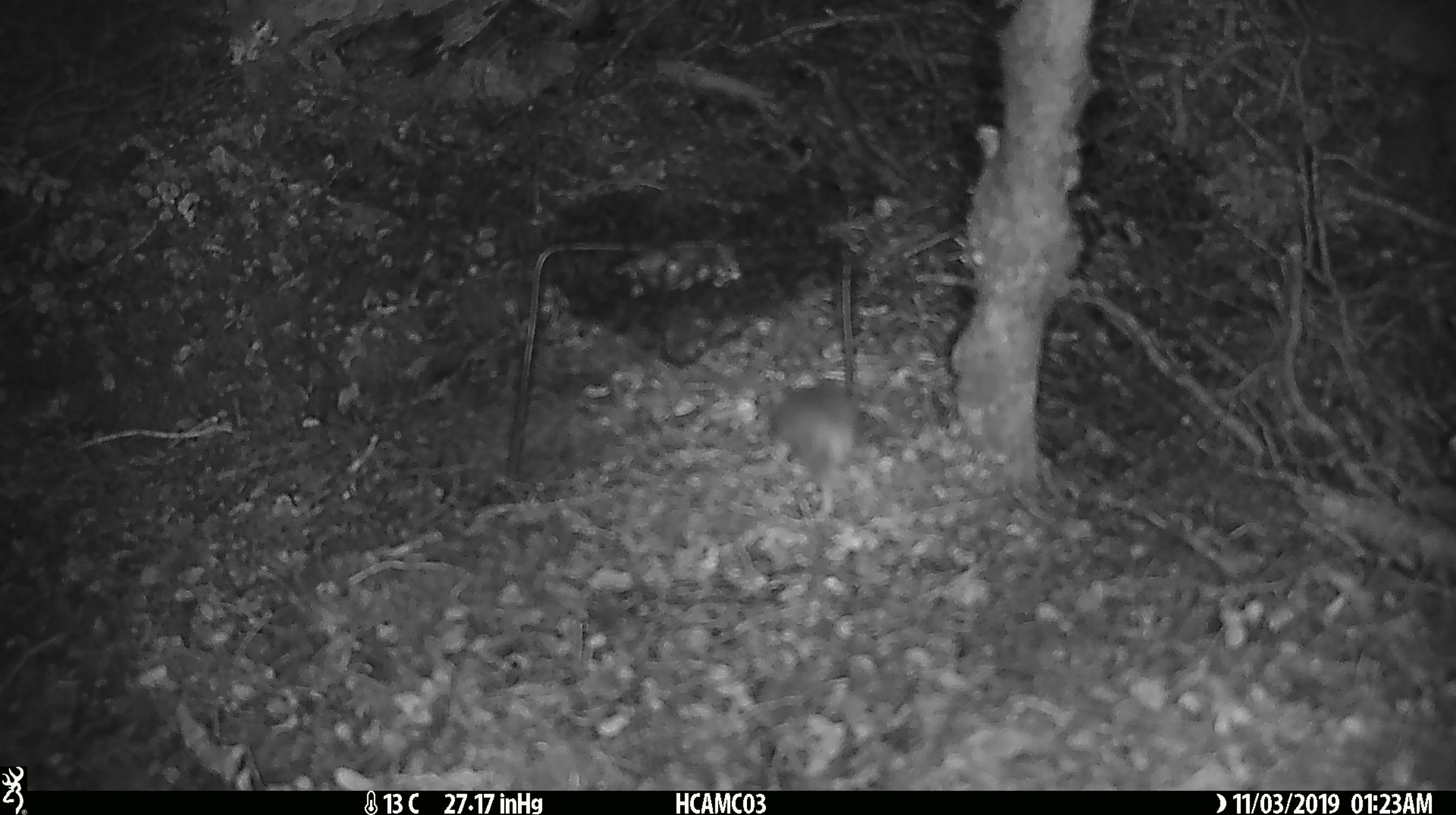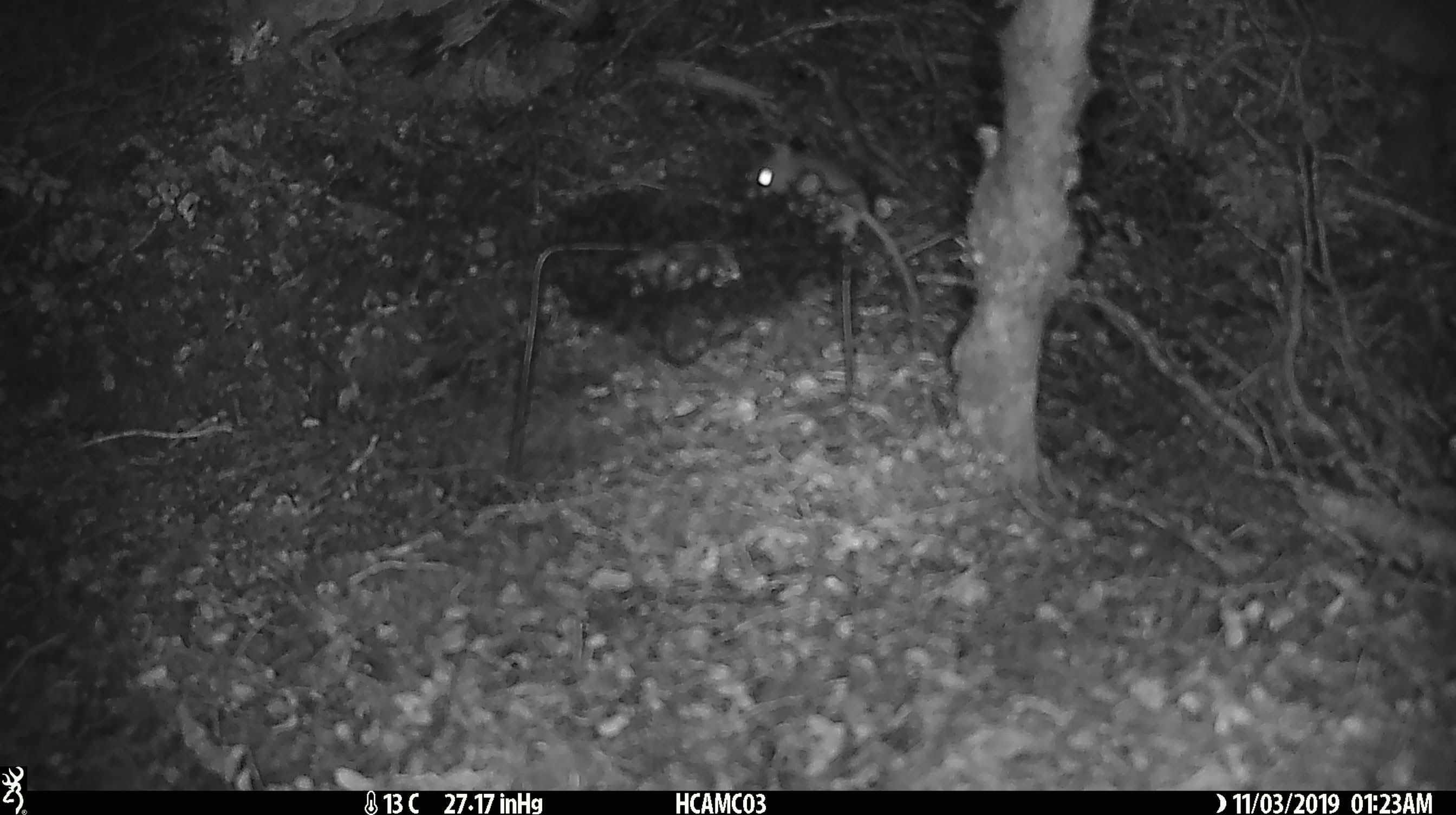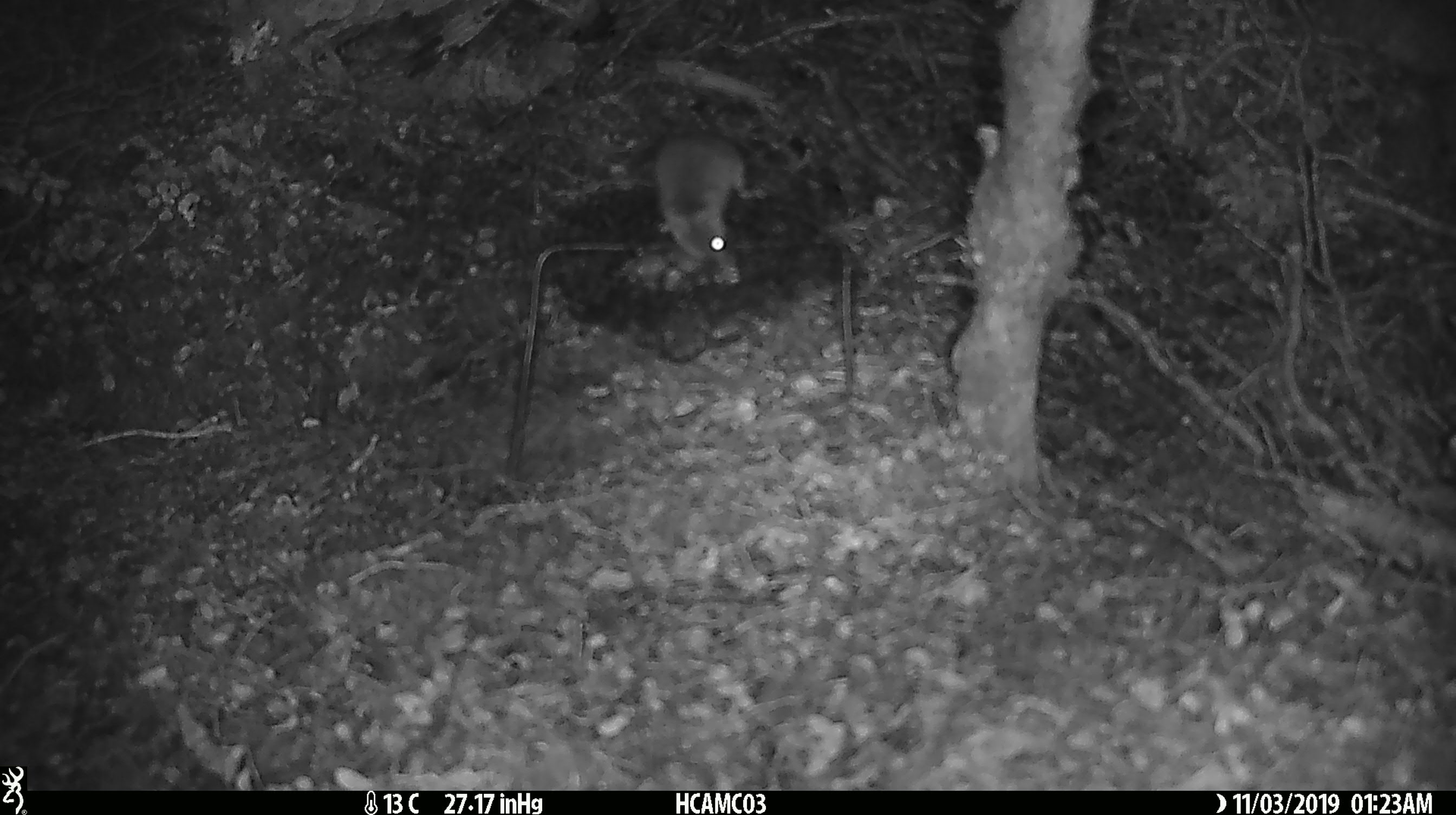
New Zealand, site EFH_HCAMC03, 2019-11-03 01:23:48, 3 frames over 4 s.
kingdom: Animalia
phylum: Chordata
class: Mammalia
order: Rodentia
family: Muridae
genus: Mus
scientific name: Mus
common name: mouse